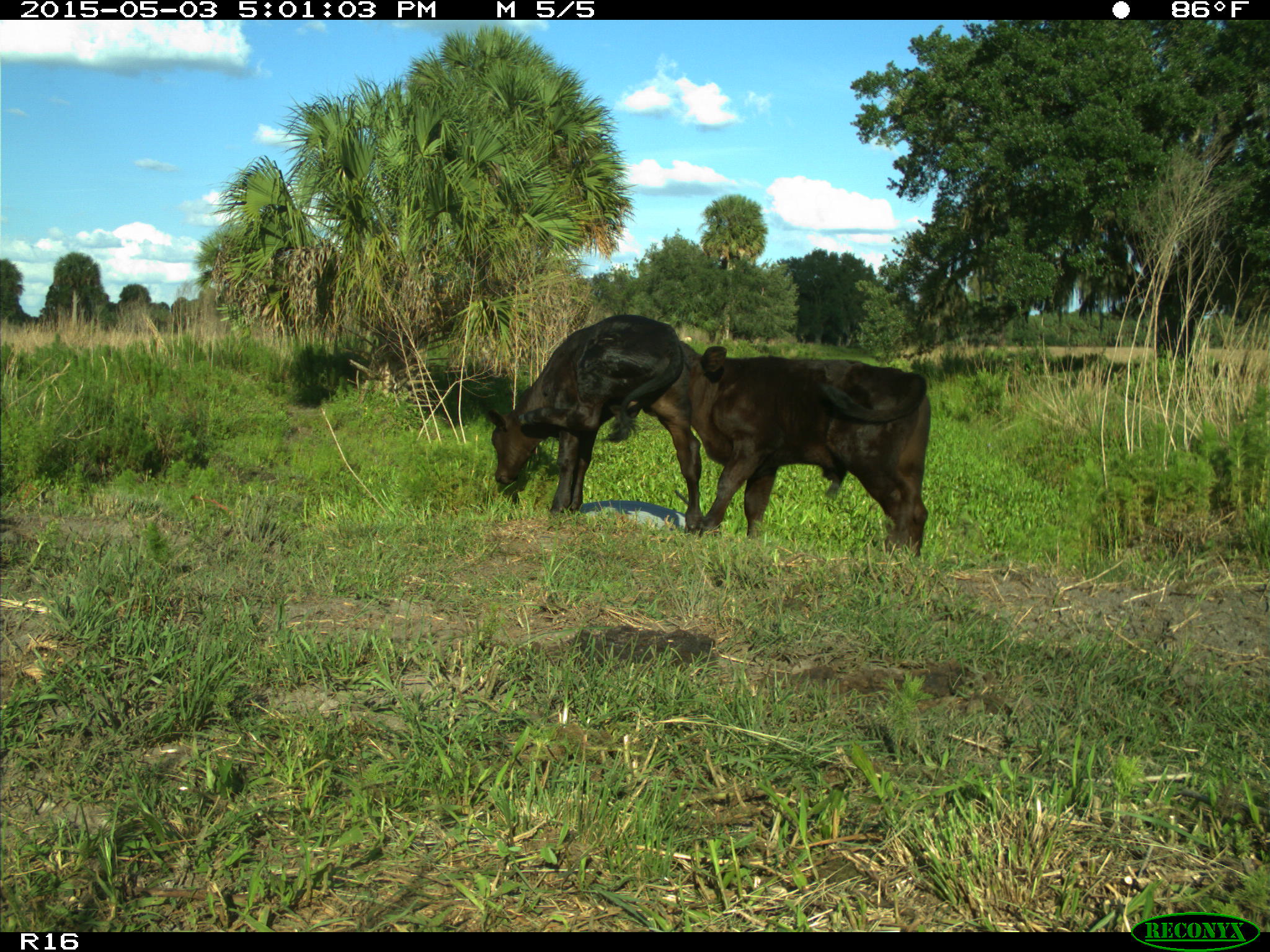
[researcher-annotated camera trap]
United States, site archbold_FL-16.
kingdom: Animalia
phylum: Chordata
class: Mammalia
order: Artiodactyla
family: Bovidae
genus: Bos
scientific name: Bos taurus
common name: domestic cow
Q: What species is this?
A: Bos taurus (domestic cow).